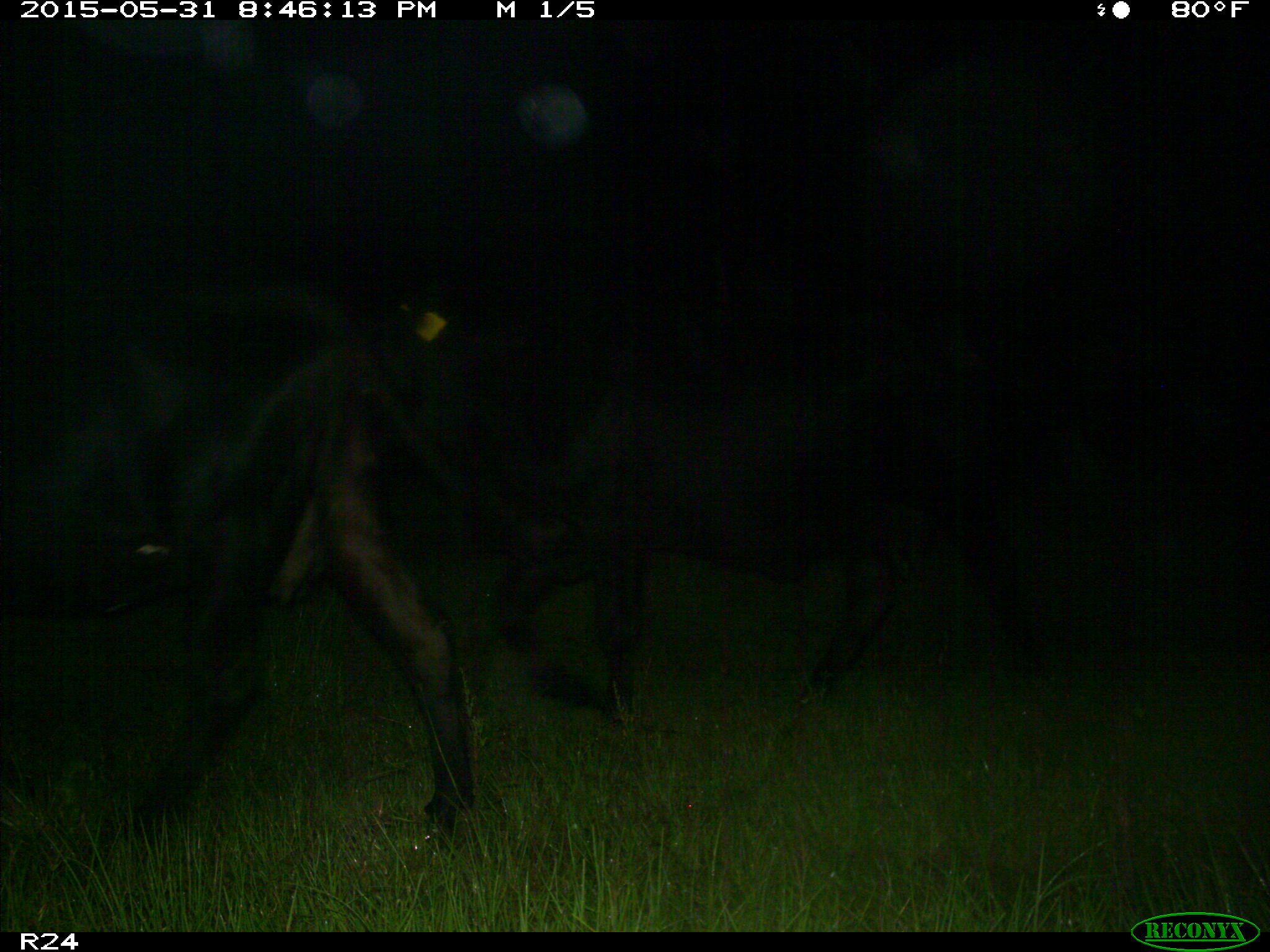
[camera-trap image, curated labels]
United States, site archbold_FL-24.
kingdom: Animalia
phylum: Chordata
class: Mammalia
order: Artiodactyla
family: Bovidae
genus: Bos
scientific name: Bos taurus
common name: domestic cow